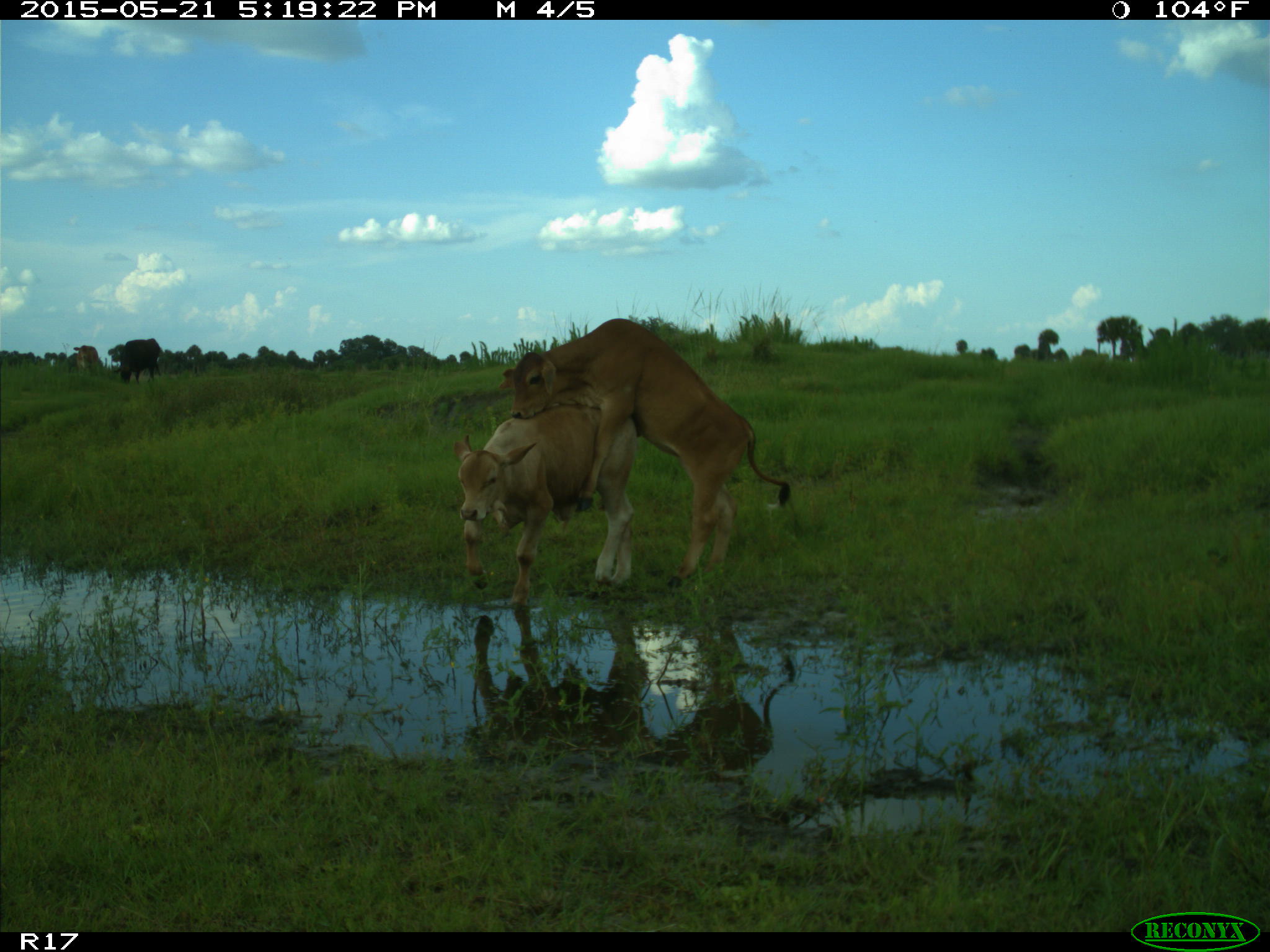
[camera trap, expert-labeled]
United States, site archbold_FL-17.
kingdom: Animalia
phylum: Chordata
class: Mammalia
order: Artiodactyla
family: Bovidae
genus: Bos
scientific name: Bos taurus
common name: domestic cow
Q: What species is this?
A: Bos taurus (domestic cow).